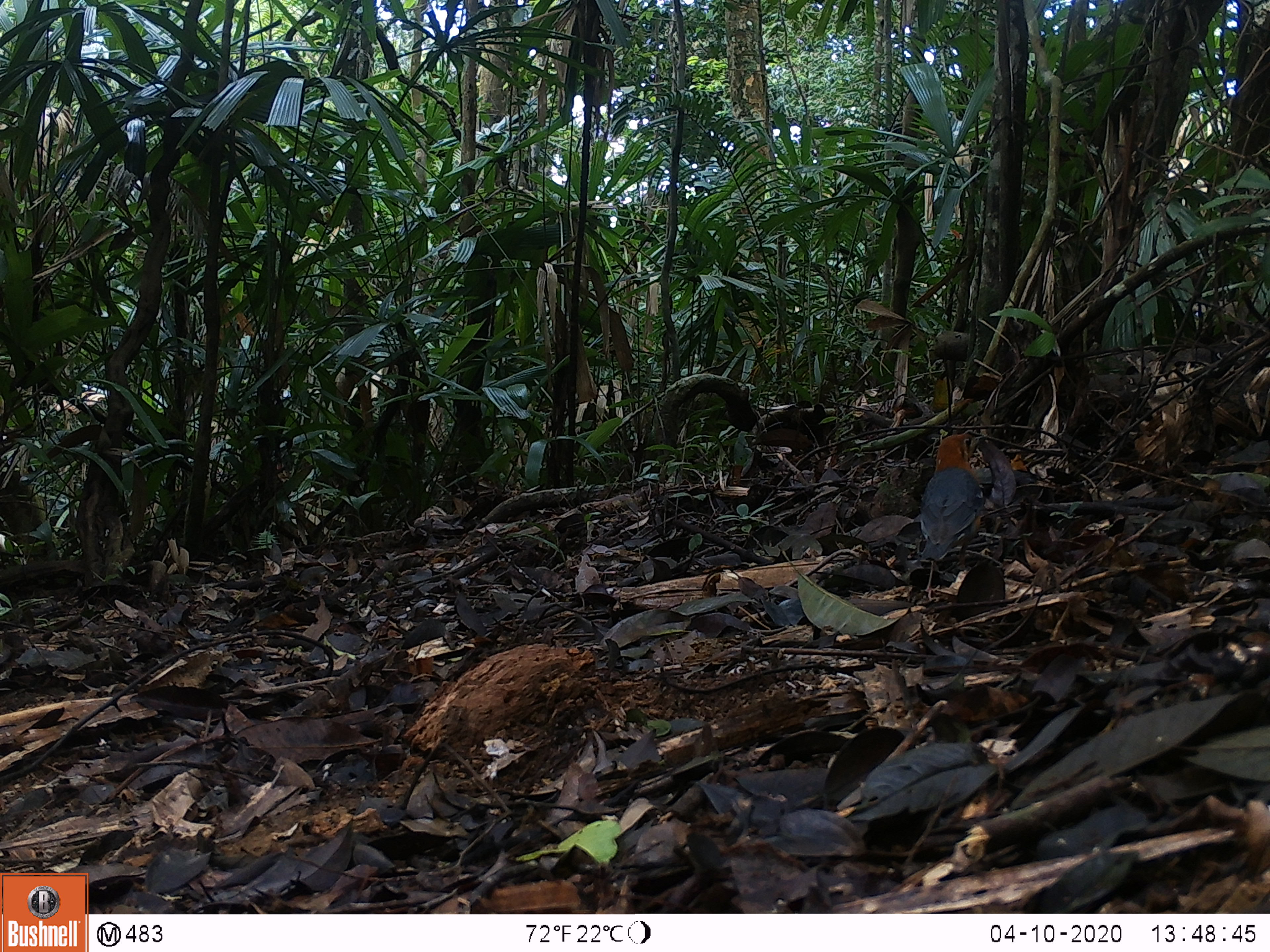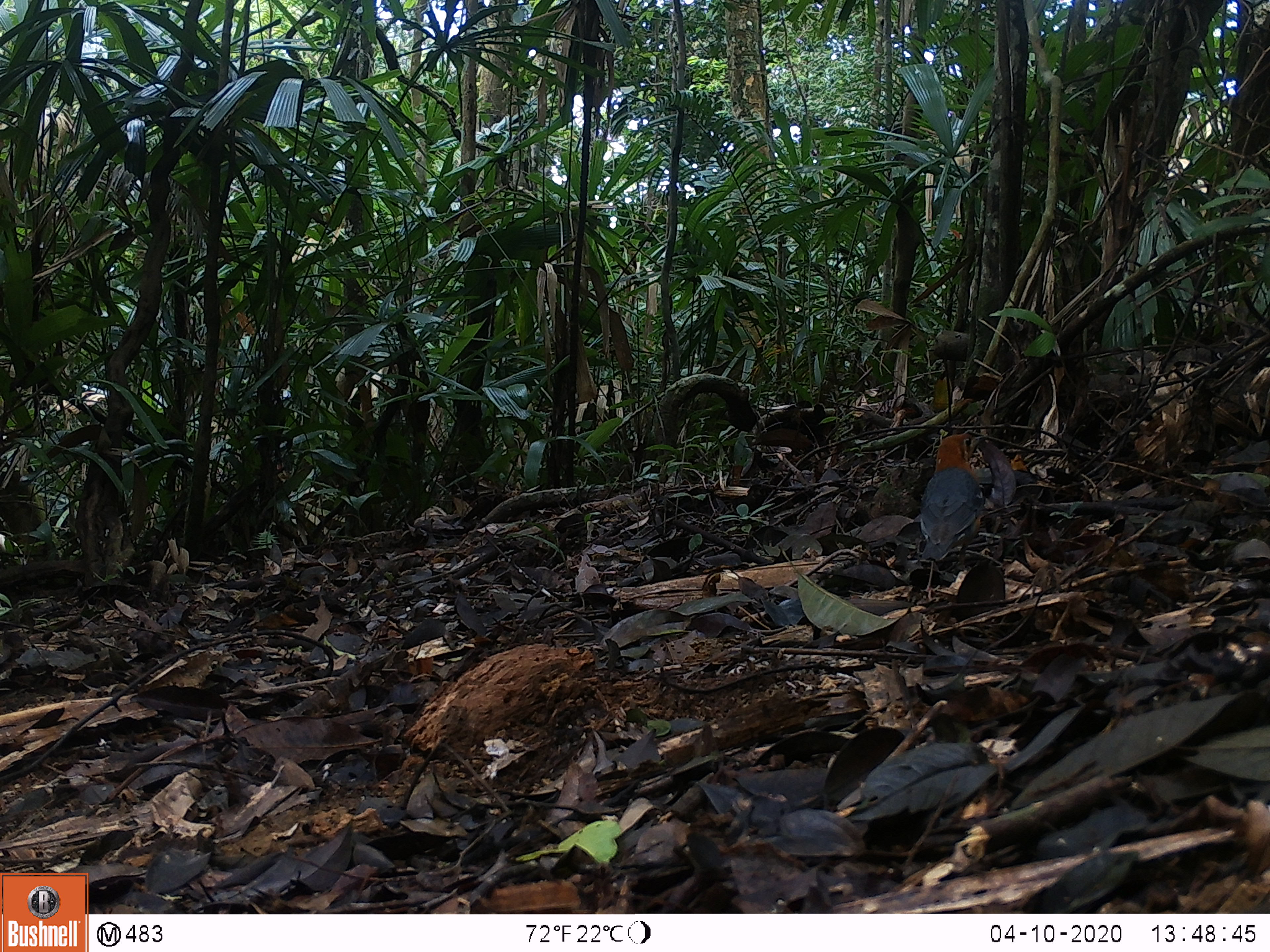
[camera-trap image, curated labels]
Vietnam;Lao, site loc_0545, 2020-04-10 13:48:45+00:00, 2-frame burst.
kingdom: Animalia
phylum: Chordata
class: Aves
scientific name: Aves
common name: bird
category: unidentified bird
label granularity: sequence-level